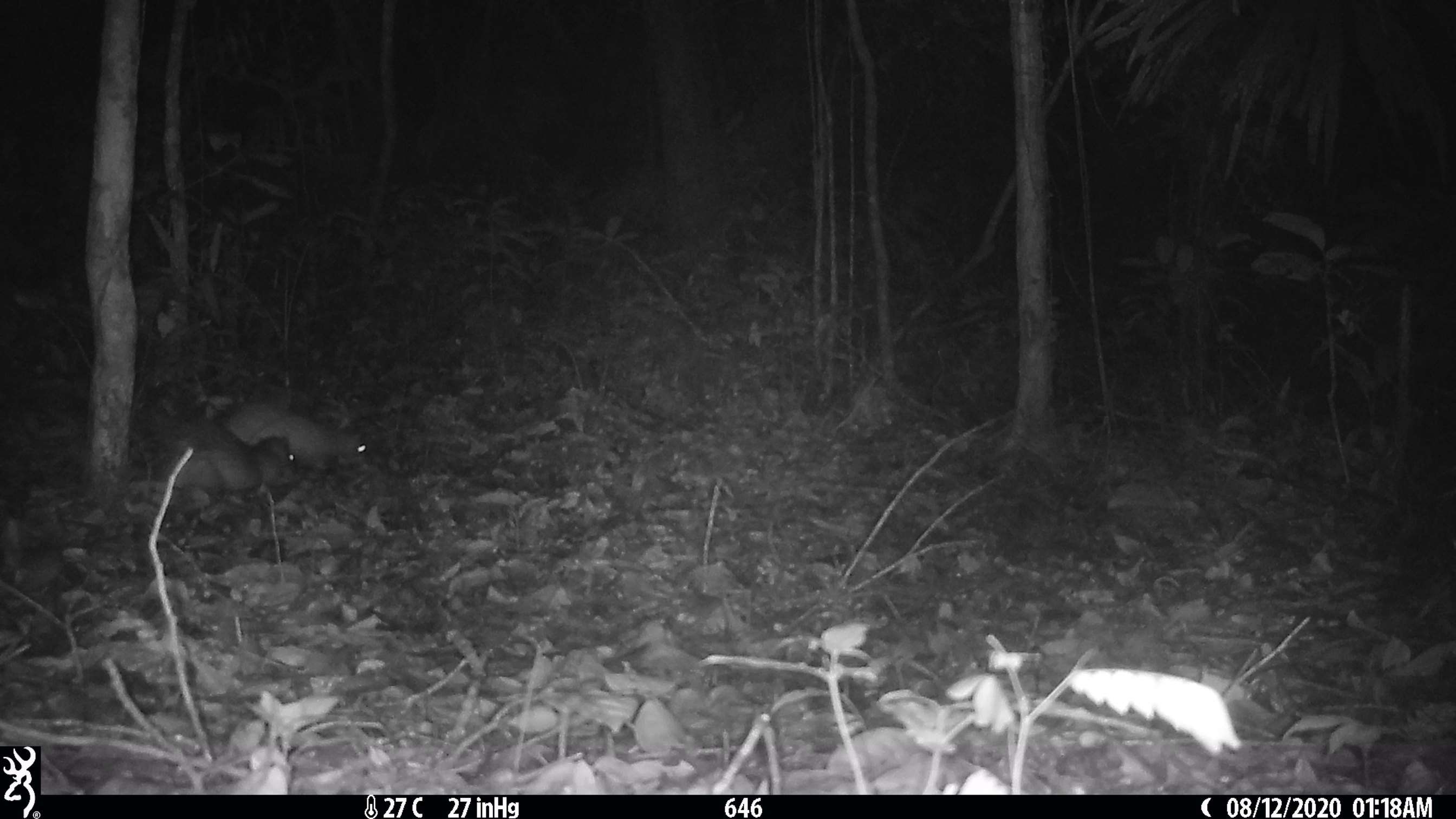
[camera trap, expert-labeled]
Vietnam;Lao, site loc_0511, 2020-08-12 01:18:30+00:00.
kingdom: Animalia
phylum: Chordata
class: Mammalia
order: Rodentia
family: Hystricidae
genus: Atherurus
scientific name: Atherurus macrourus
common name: asiatic brush-tailed porcupine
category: asiatic brush tailed porcupine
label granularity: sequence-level